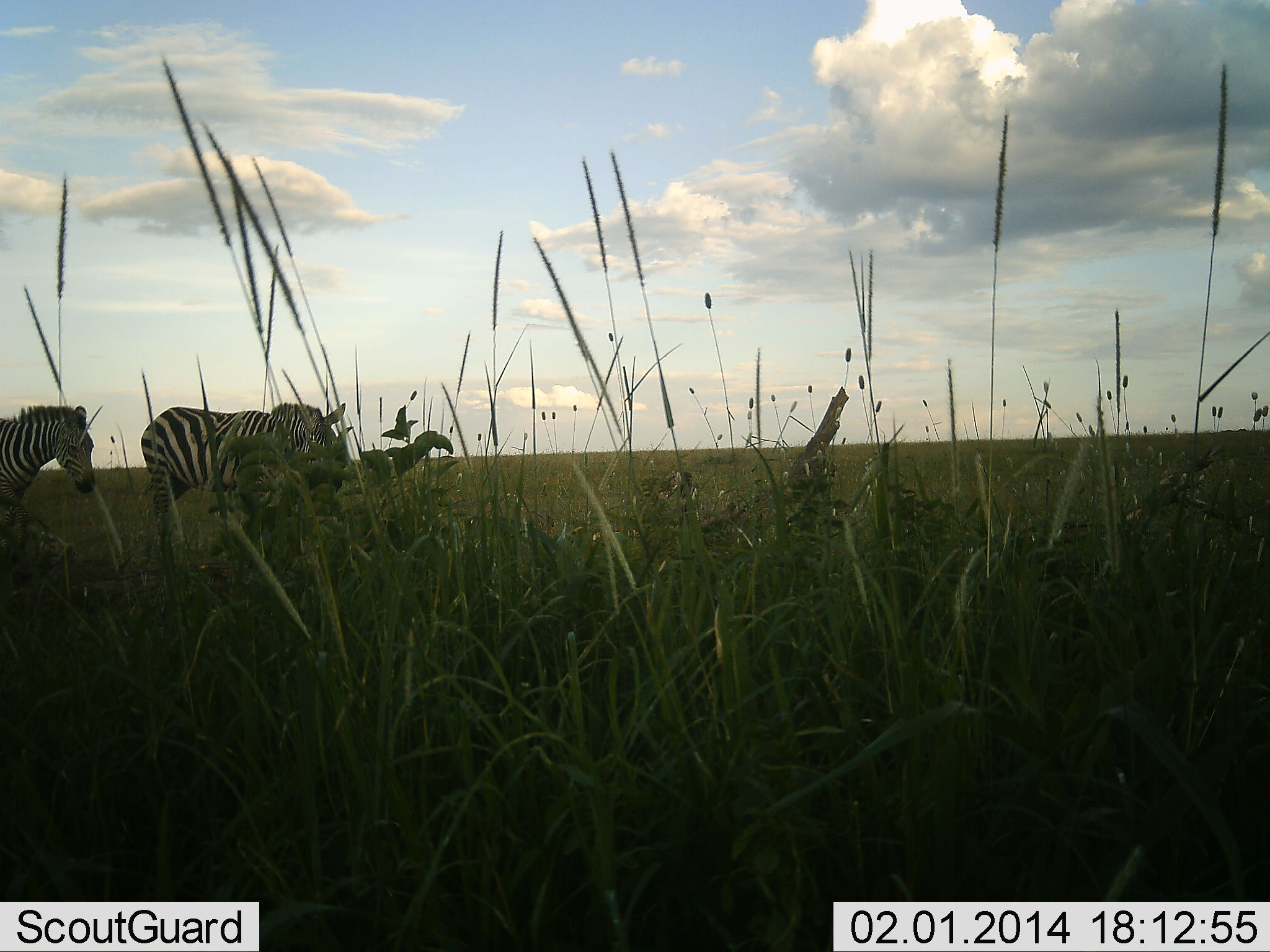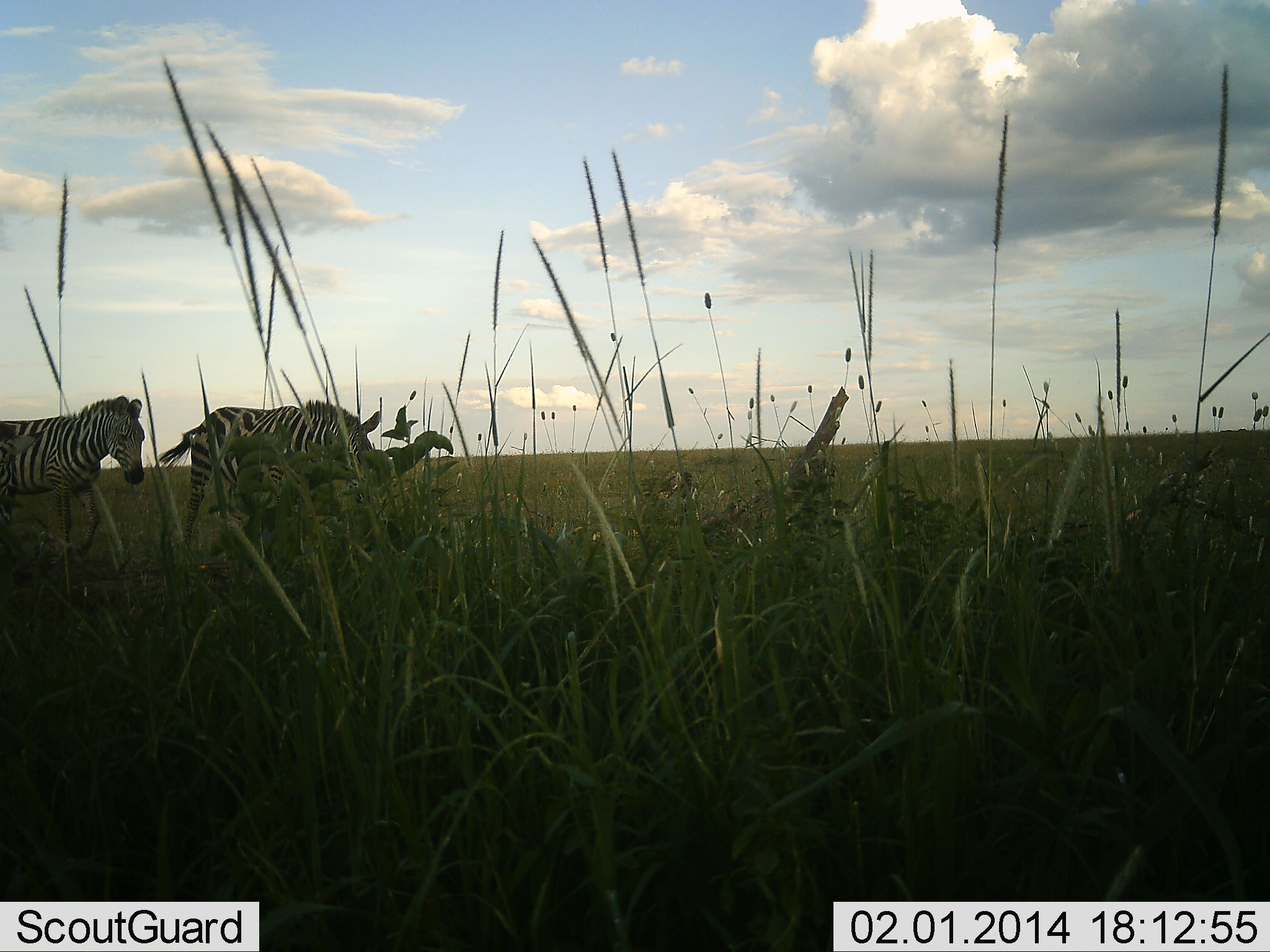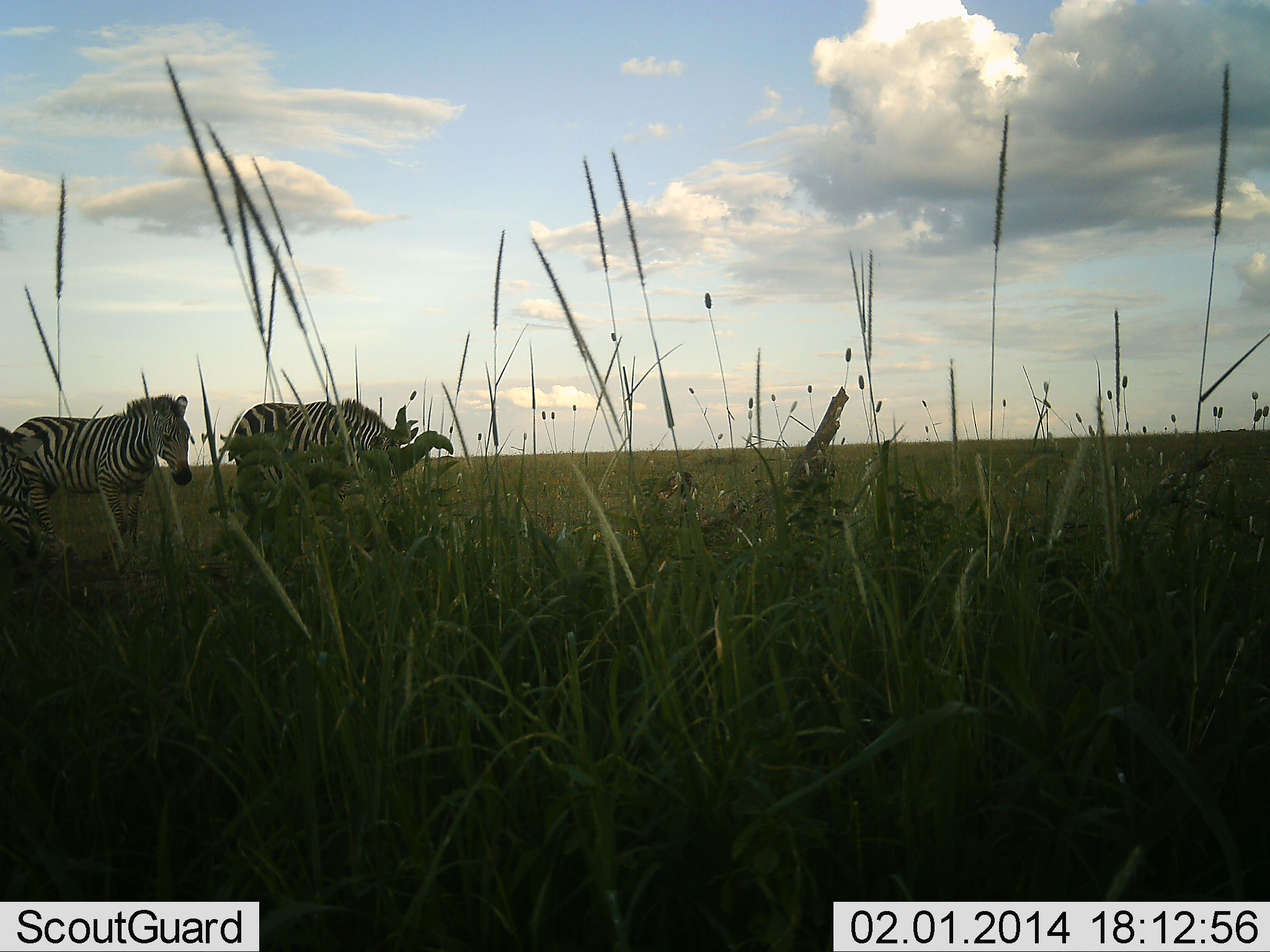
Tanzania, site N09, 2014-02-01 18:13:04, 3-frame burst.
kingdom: Animalia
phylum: Chordata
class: Mammalia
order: Perissodactyla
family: Equidae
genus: Equus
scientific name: Equus quagga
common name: plains zebra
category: zebra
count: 2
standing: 10%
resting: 0%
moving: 90%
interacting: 0%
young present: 0%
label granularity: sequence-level